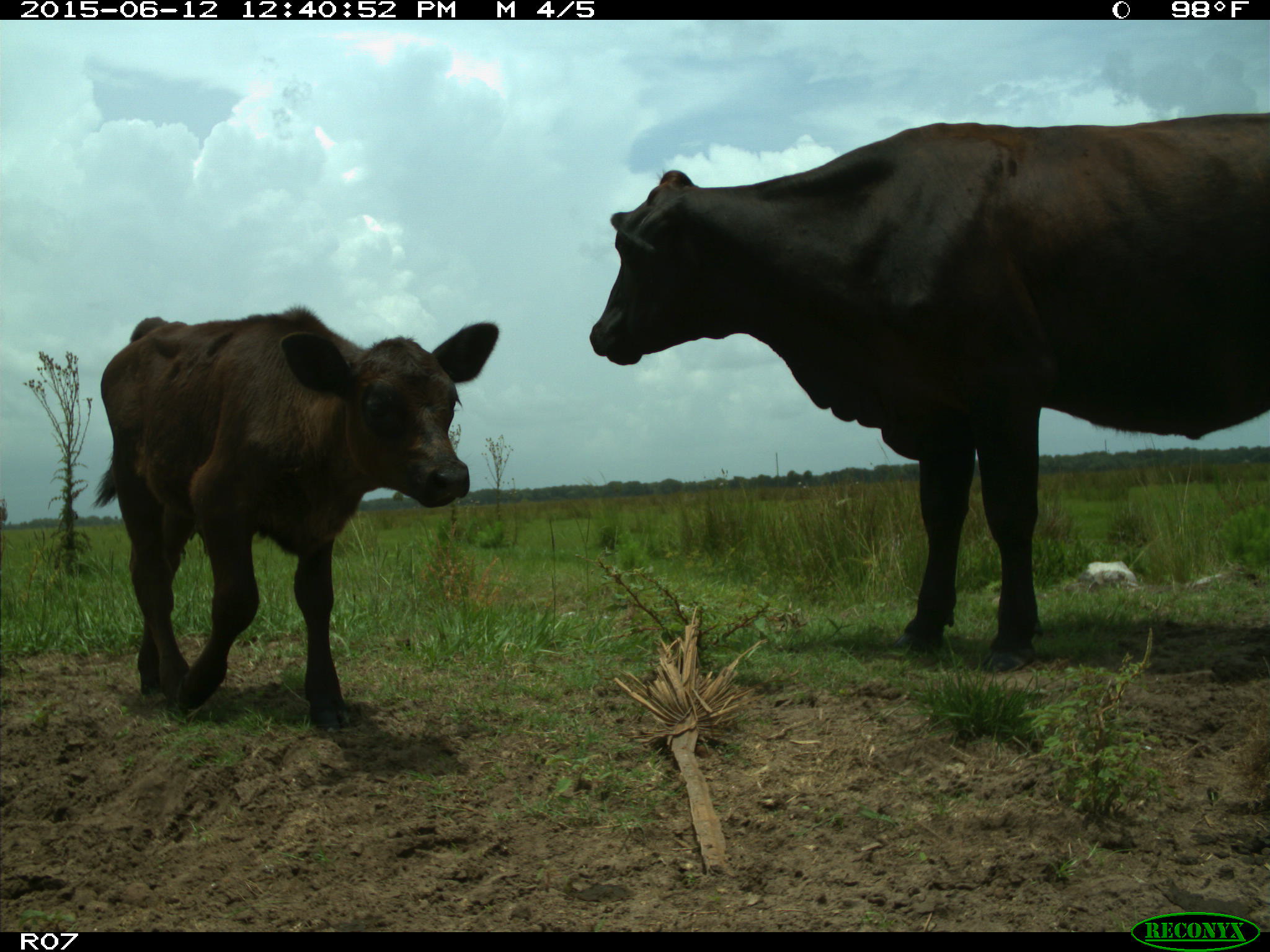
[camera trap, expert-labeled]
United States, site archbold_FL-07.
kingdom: Animalia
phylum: Chordata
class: Mammalia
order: Artiodactyla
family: Bovidae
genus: Bos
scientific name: Bos taurus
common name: domestic cow